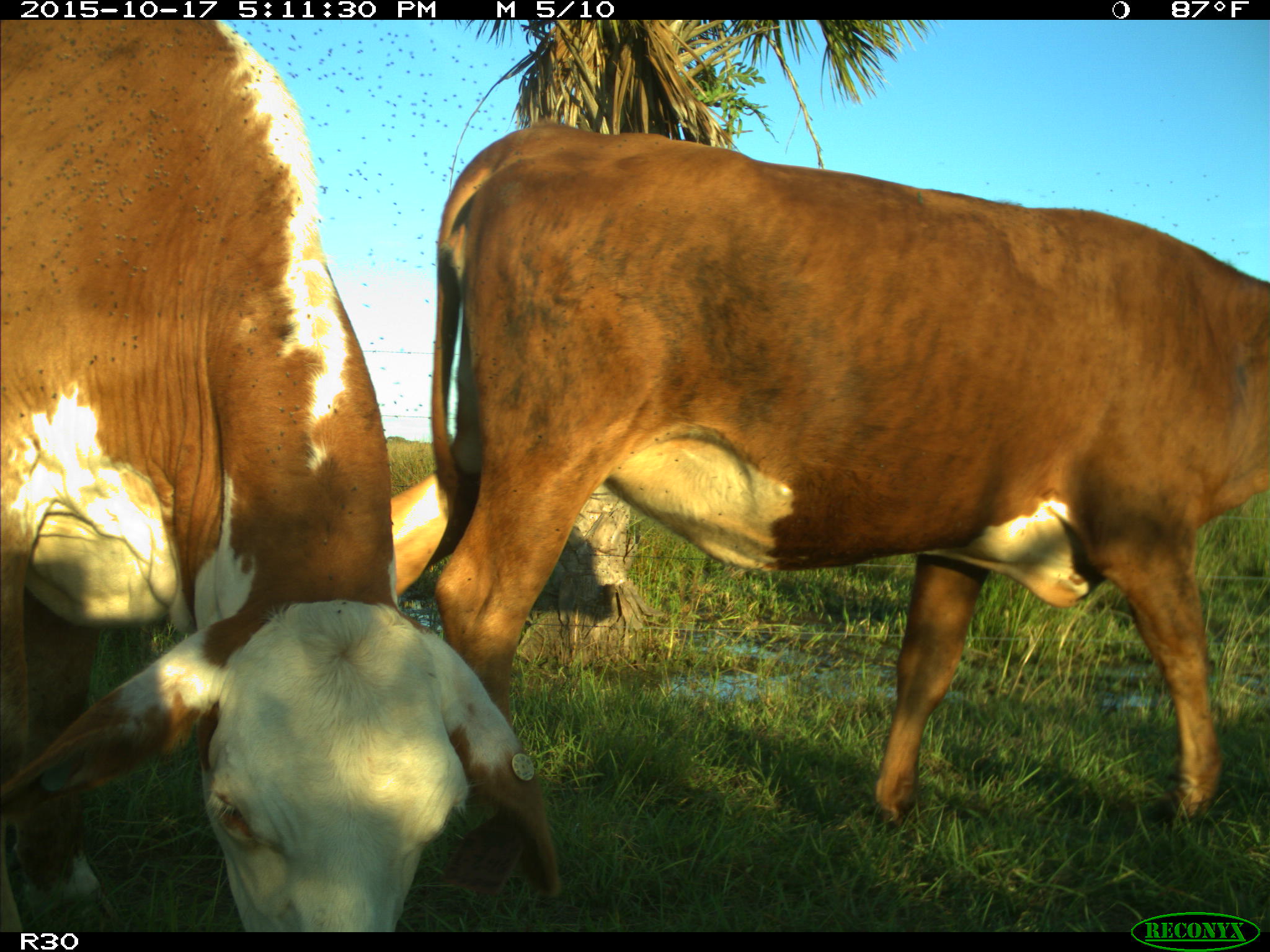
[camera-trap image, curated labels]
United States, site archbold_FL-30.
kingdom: Animalia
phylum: Chordata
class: Mammalia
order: Artiodactyla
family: Bovidae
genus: Bos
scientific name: Bos taurus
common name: domestic cow